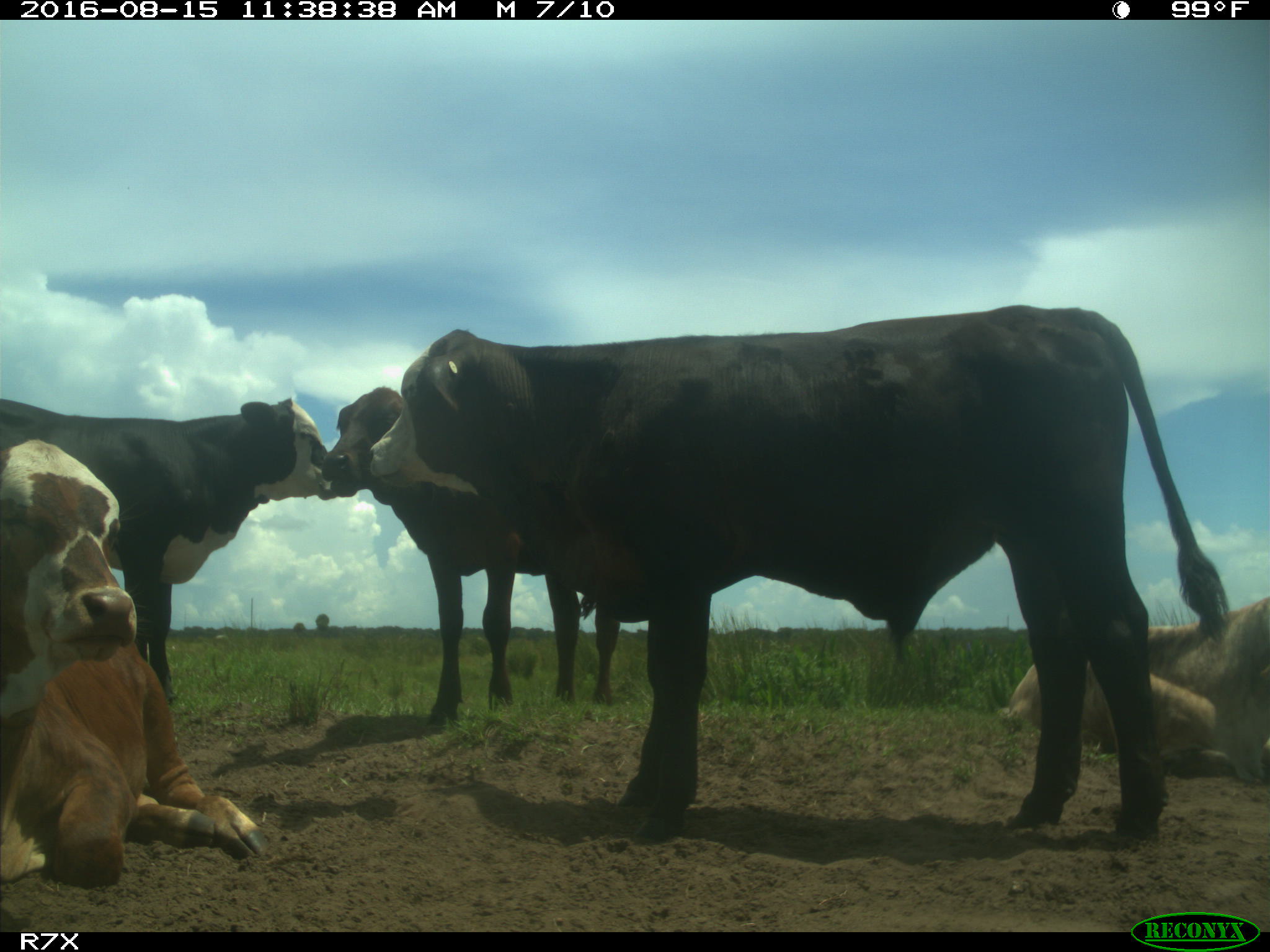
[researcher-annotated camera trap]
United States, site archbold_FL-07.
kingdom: Animalia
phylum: Chordata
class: Mammalia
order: Artiodactyla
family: Bovidae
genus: Bos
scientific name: Bos taurus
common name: domestic cow